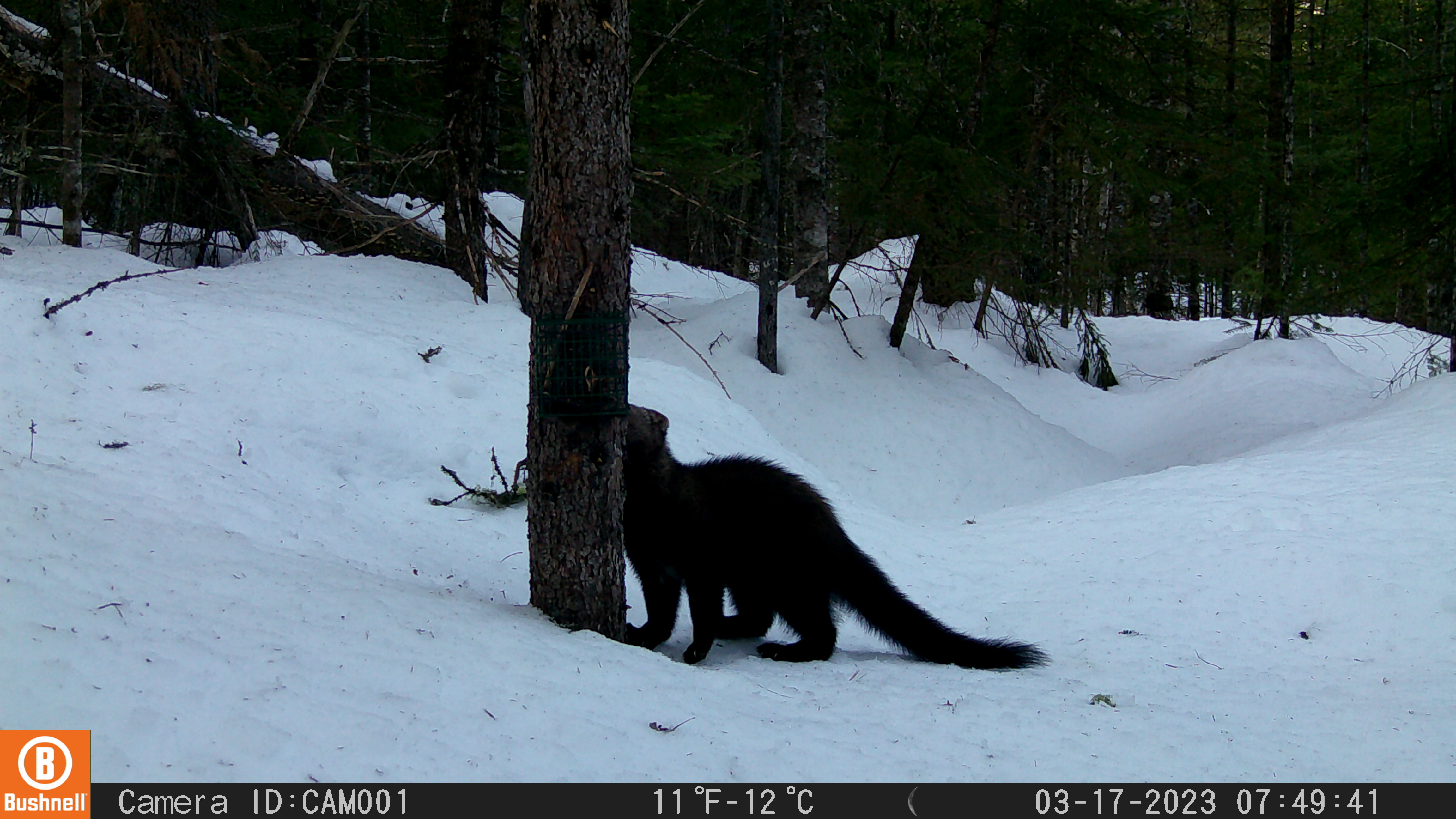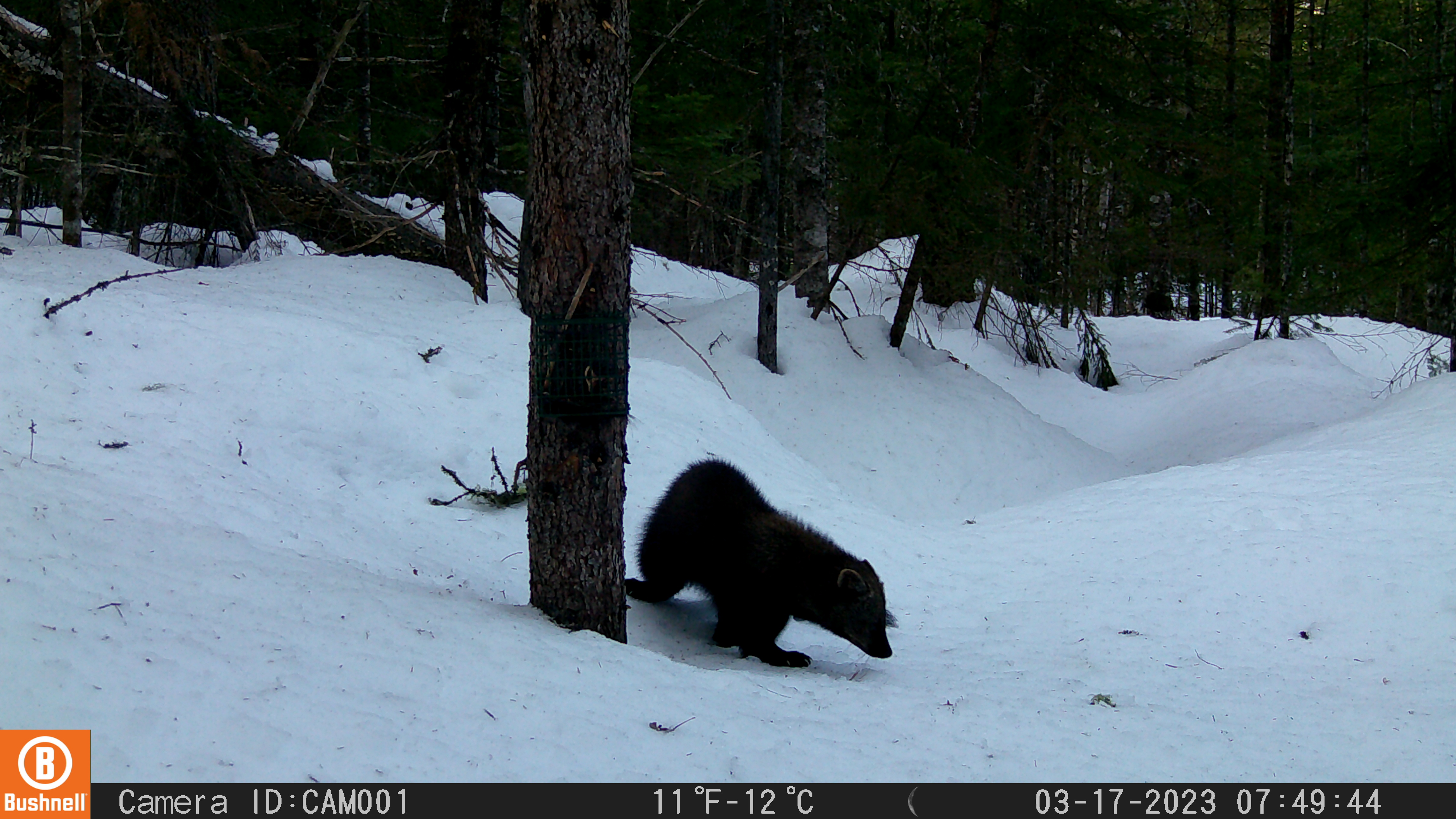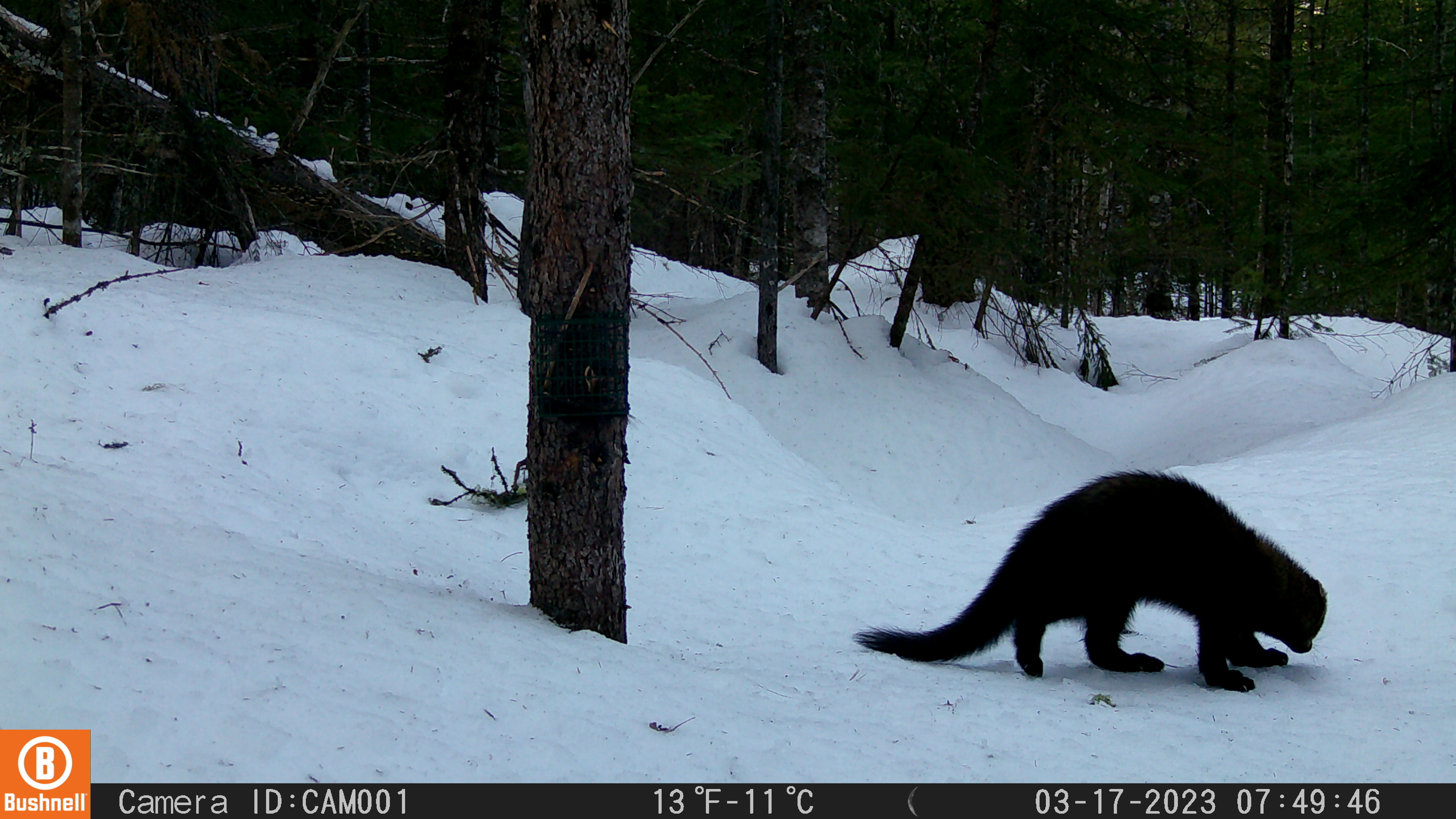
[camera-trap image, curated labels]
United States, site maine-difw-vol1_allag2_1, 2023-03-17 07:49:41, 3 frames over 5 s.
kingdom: Animalia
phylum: Chordata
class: Mammalia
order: Carnivora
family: Mustelidae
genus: Pekania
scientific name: Pekania pennanti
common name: fisher